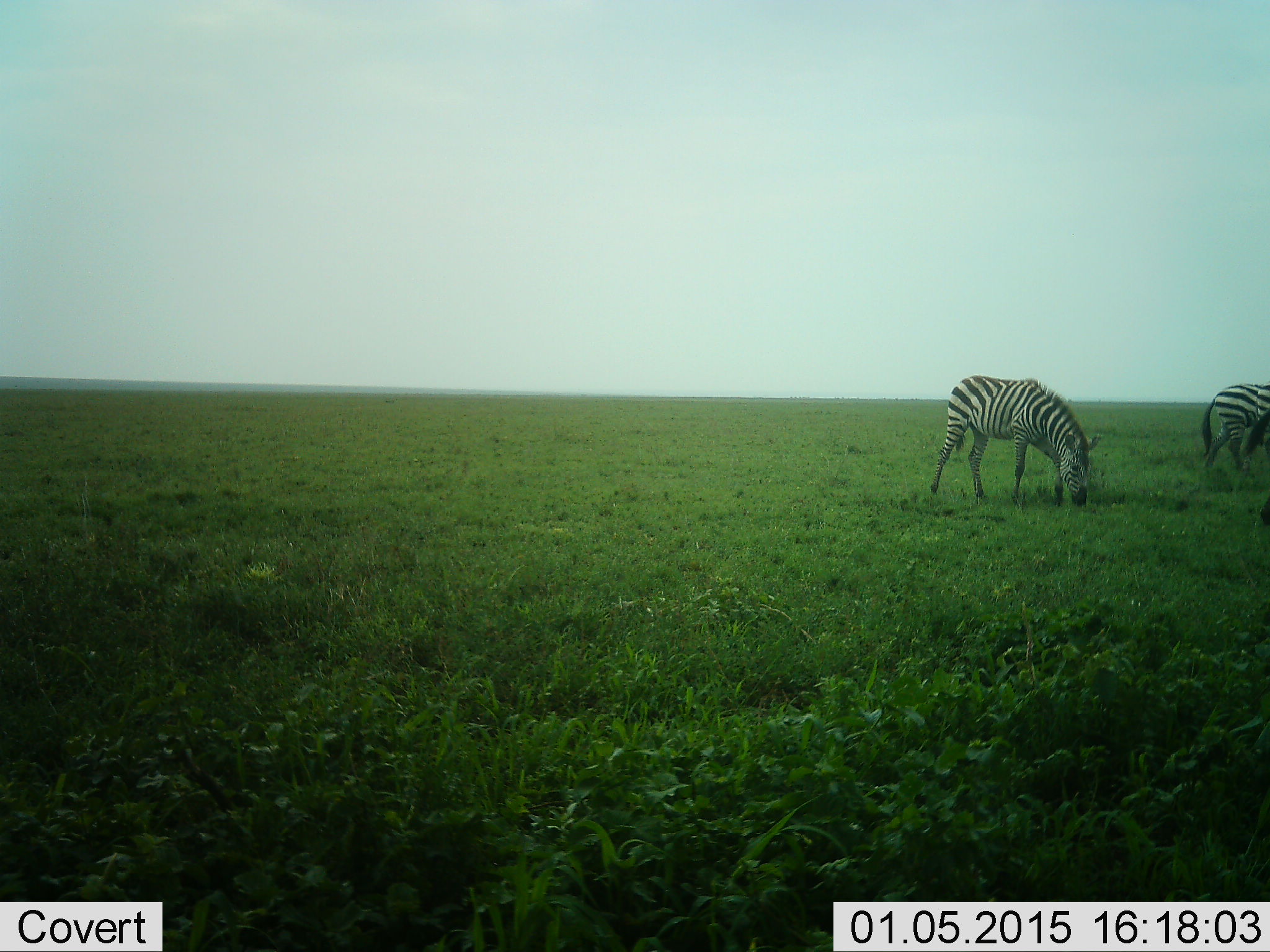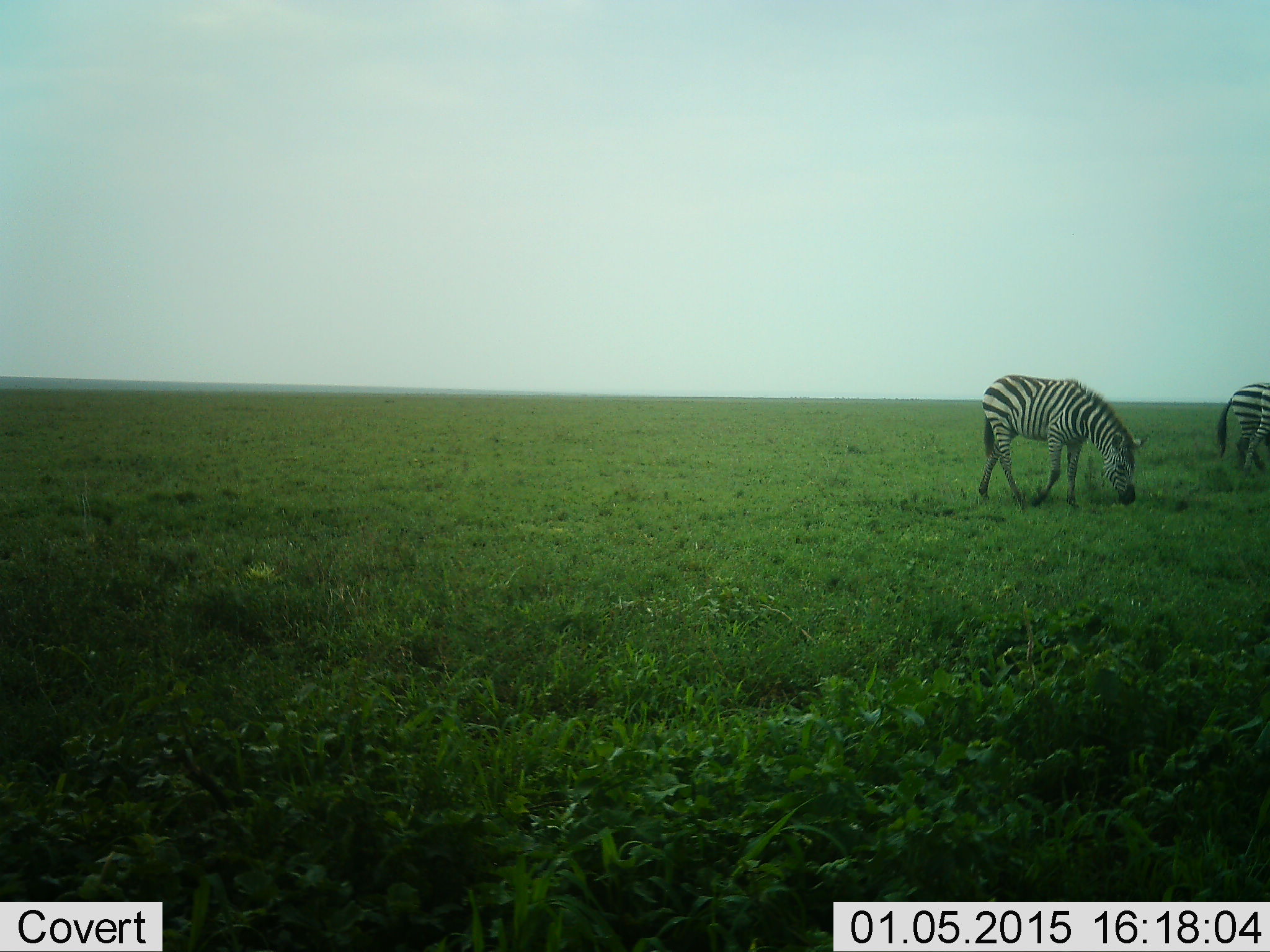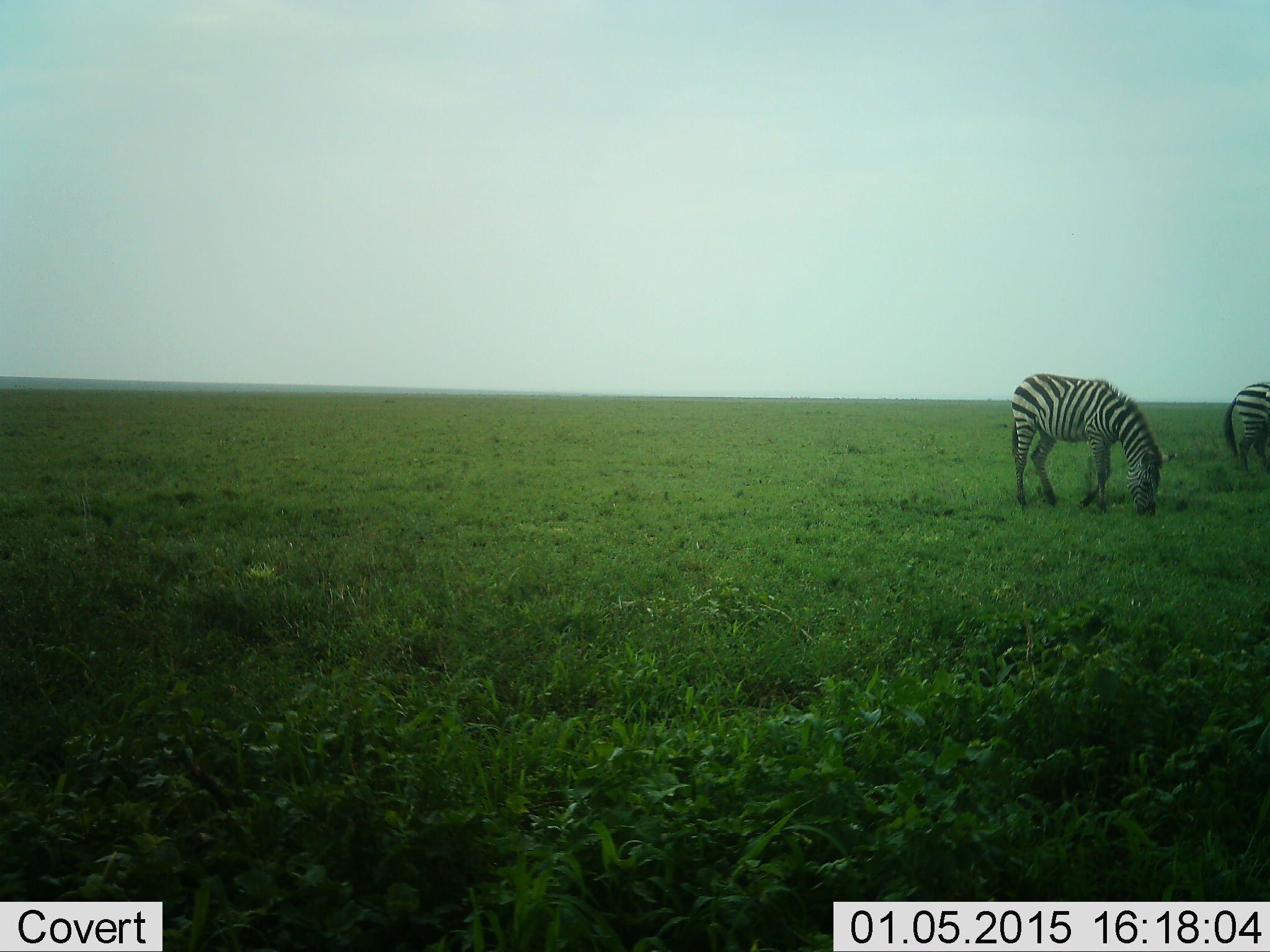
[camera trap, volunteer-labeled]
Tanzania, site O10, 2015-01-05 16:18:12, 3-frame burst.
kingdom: Animalia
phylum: Chordata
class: Mammalia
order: Perissodactyla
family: Equidae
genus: Equus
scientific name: Equus quagga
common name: plains zebra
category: zebra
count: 2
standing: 10%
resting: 0%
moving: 70%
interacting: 0%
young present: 0%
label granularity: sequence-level